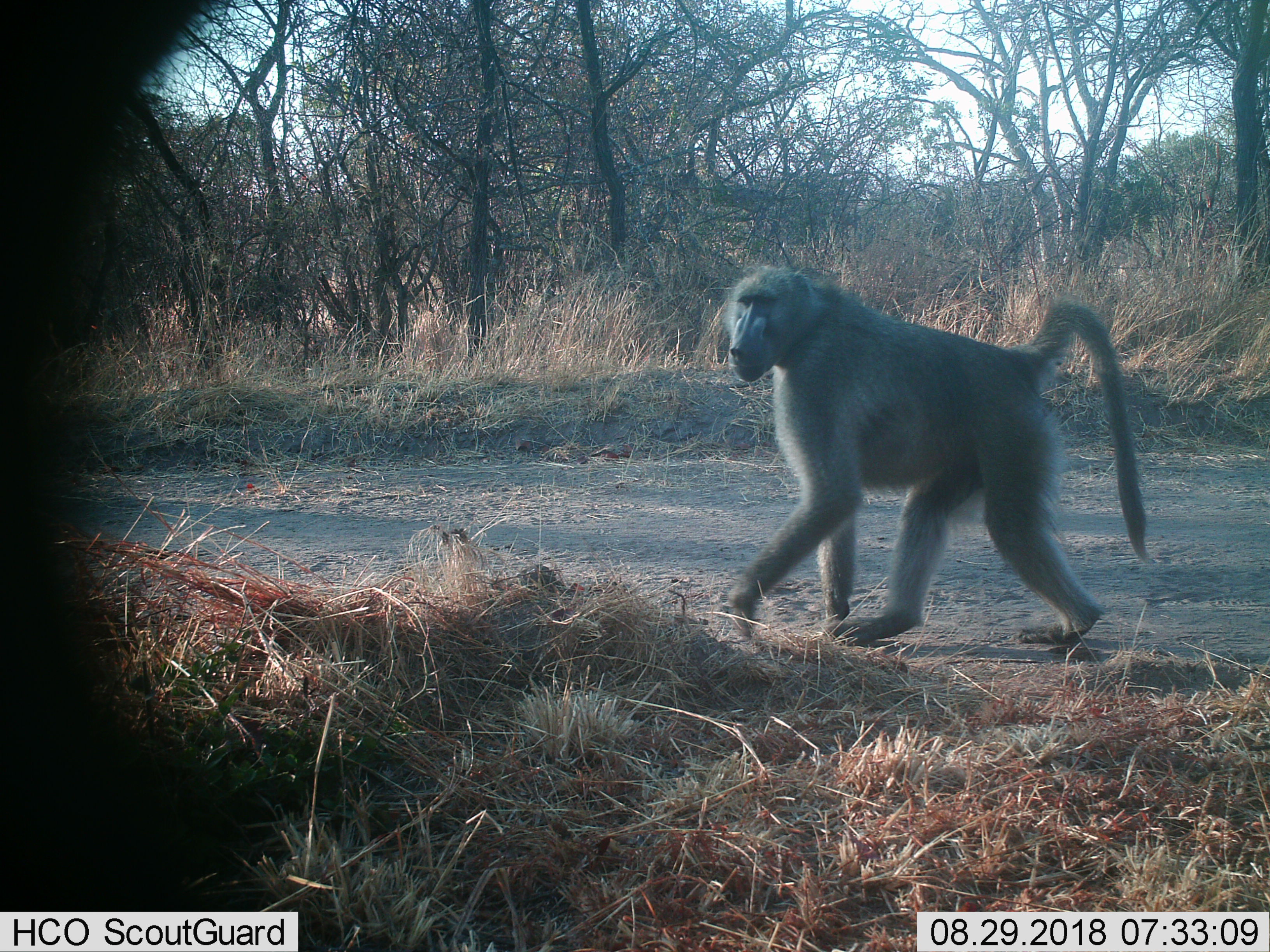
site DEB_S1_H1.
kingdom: Animalia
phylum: Chordata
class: Mammalia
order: Primates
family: Cercopithecidae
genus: Papio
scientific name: Papio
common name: baboon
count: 1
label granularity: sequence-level